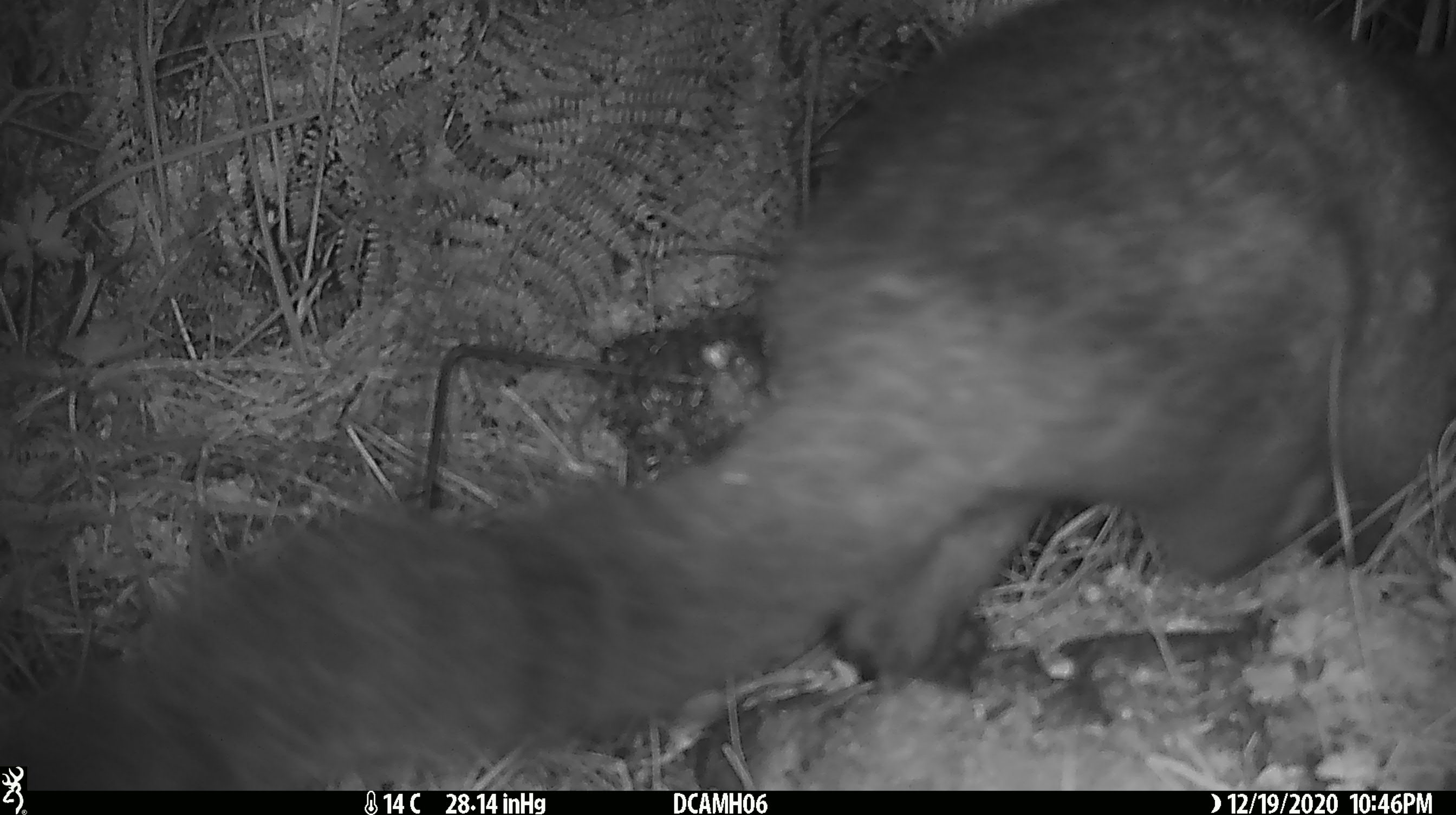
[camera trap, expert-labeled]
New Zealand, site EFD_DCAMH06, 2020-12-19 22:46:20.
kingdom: Animalia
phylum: Chordata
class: Mammalia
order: Diprotodontia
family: Phalangeridae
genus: Trichosurus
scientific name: Trichosurus vulpecula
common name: common brushtail possum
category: possum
Possum (common brushtail possum) (Trichosurus vulpecula).